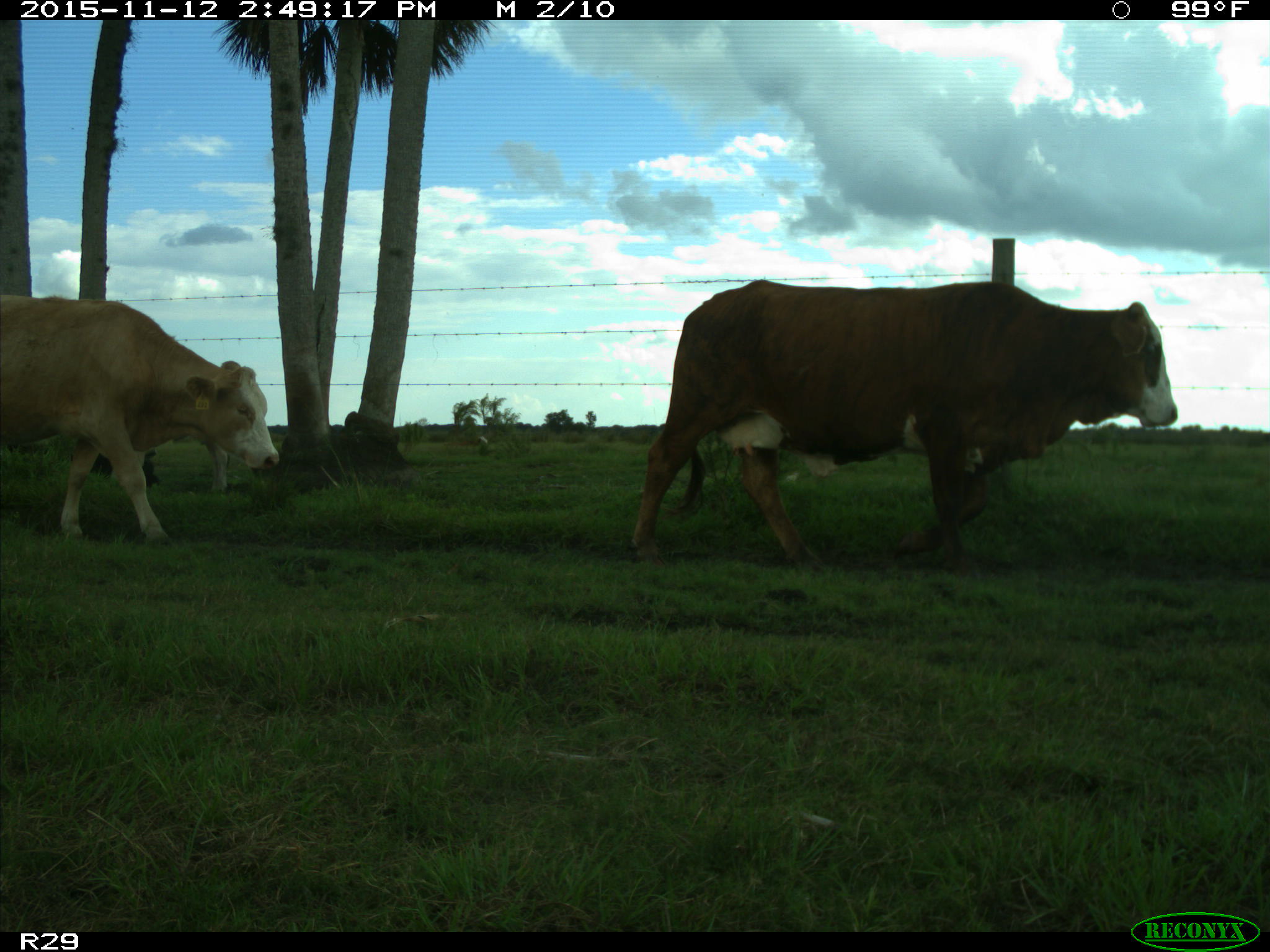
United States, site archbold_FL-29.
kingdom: Animalia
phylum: Chordata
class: Mammalia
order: Artiodactyla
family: Bovidae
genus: Bos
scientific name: Bos taurus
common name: domestic cow